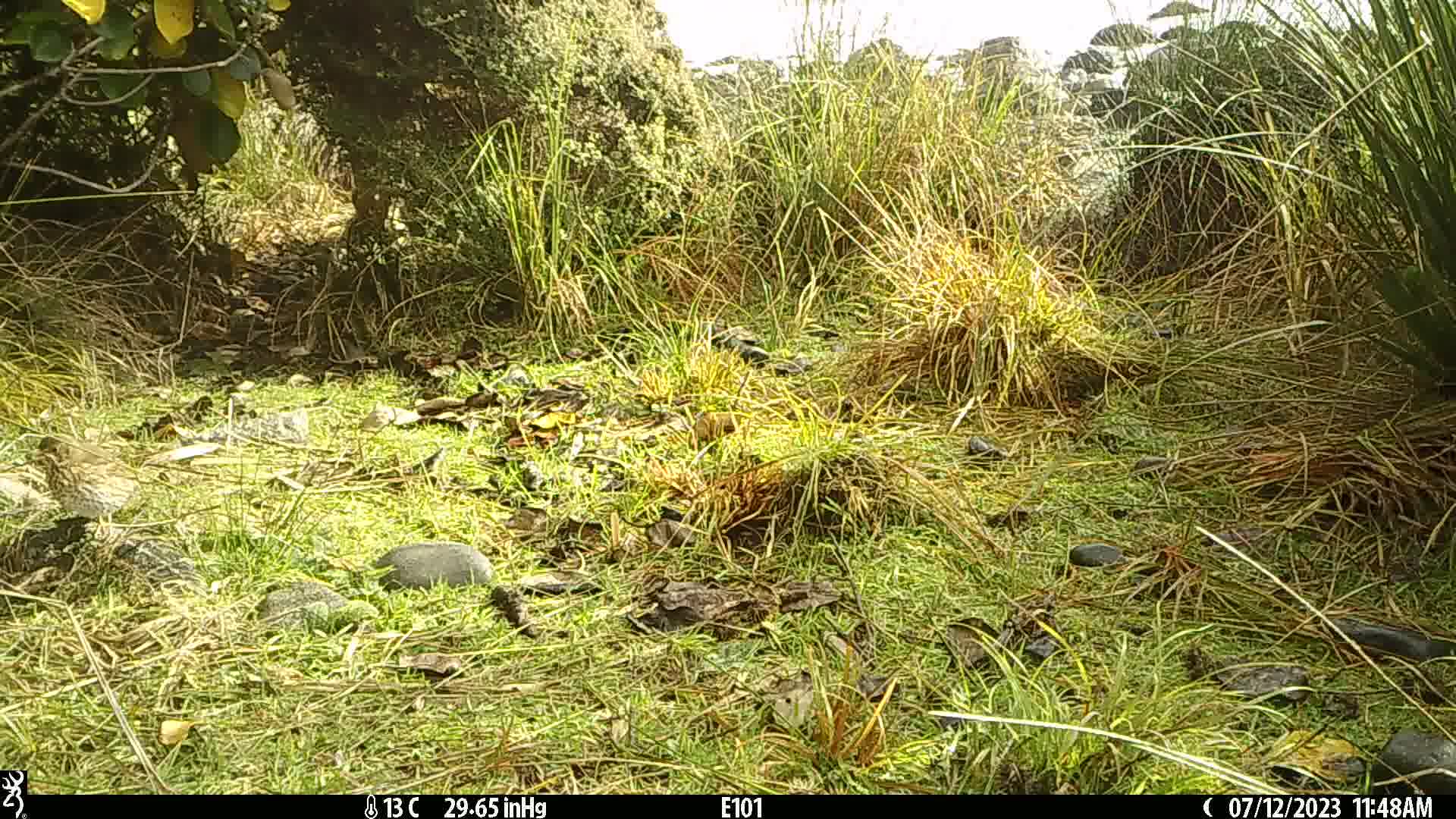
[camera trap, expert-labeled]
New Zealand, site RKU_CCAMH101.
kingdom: Animalia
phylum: Chordata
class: Aves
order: Passeriformes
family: Turdidae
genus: Turdus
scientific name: Turdus philomelos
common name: song thrush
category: thrush